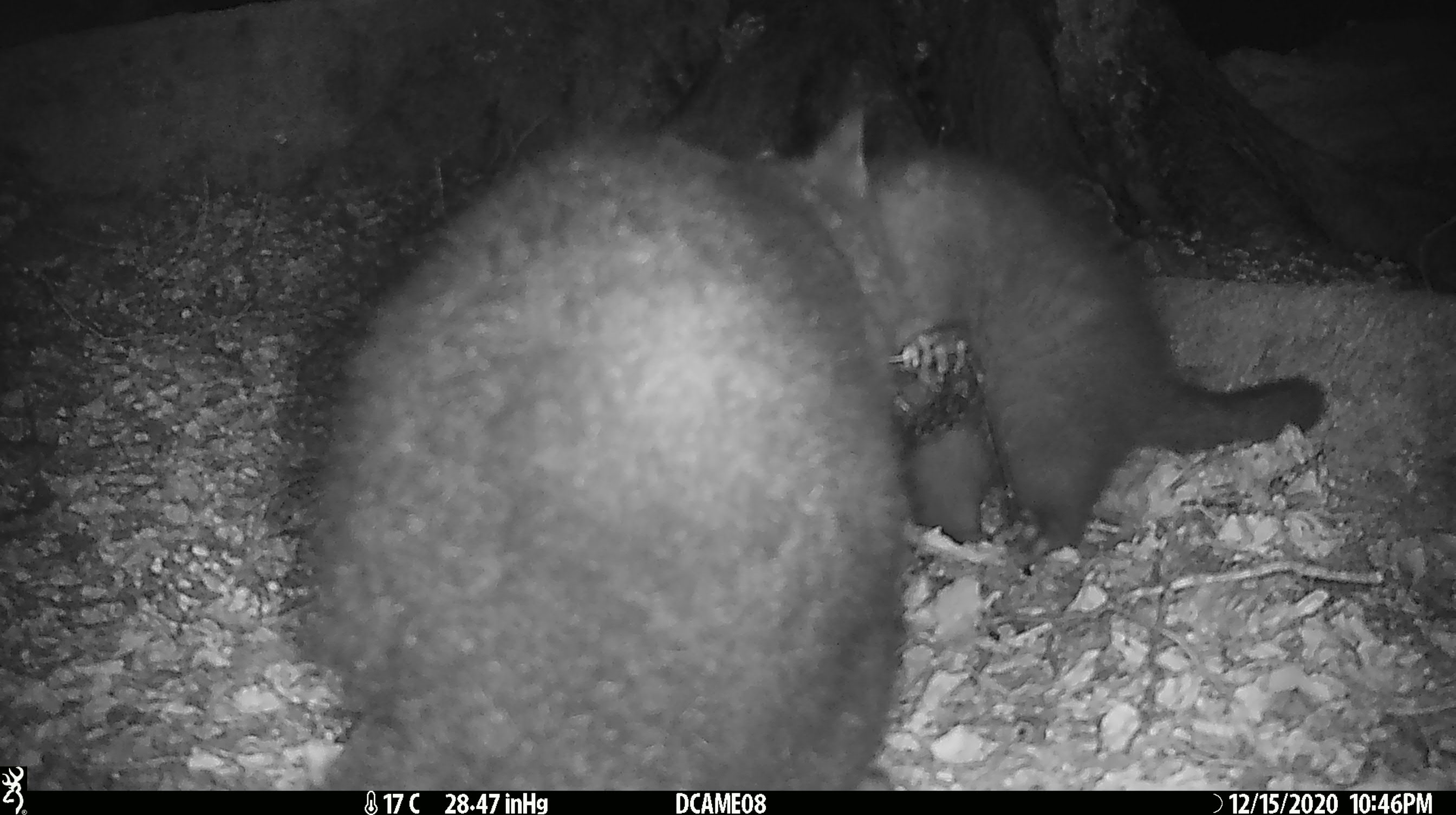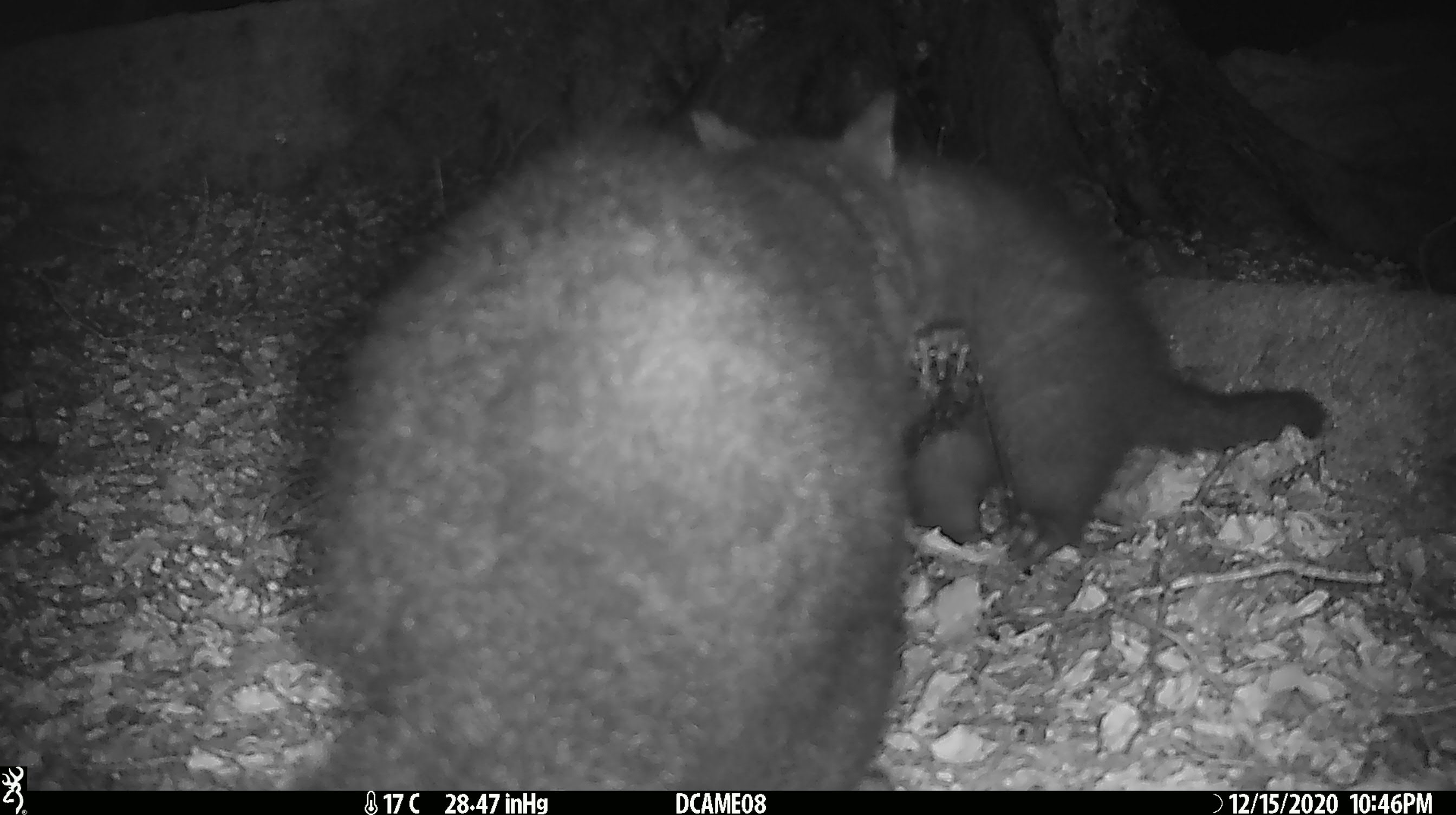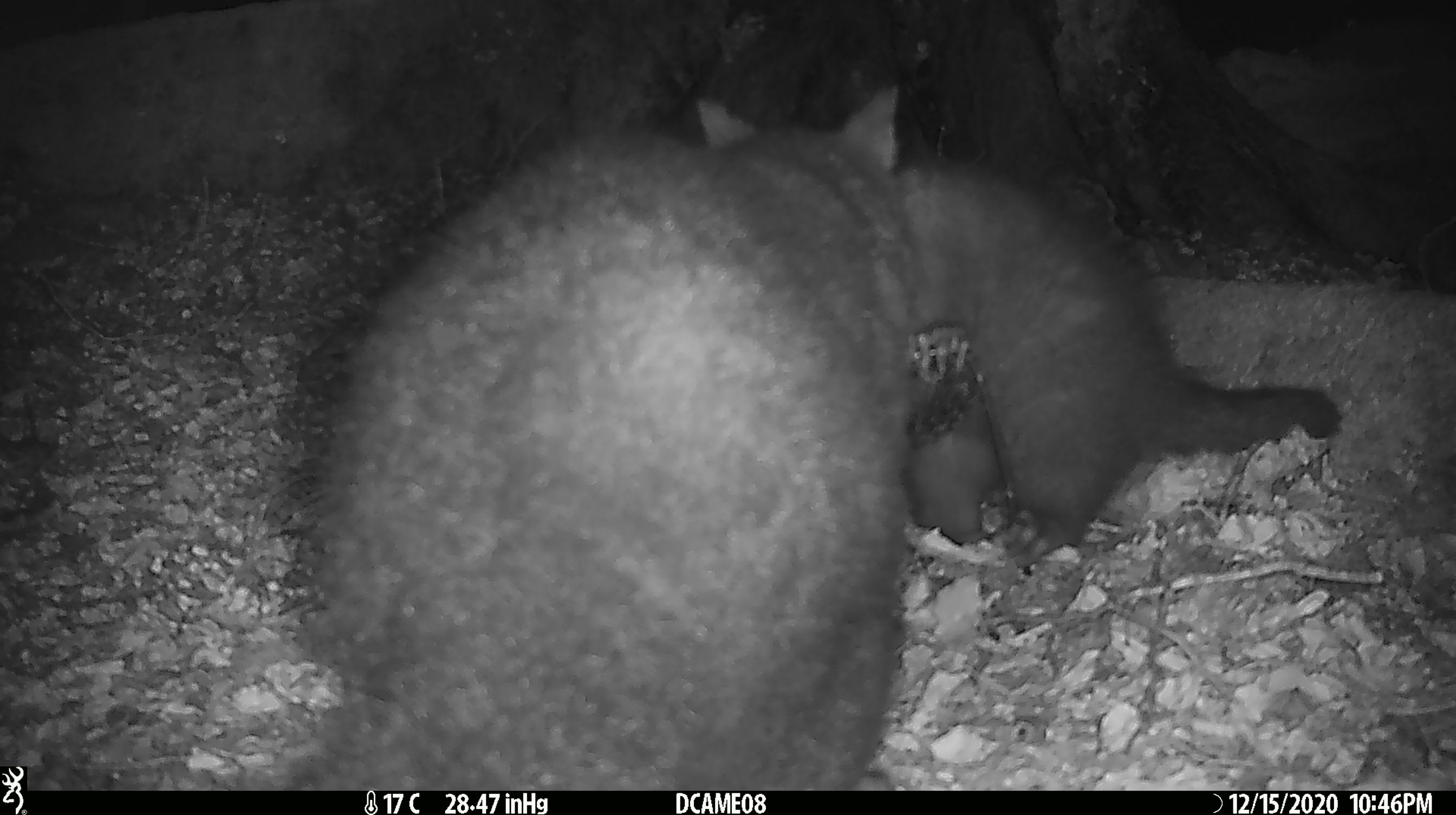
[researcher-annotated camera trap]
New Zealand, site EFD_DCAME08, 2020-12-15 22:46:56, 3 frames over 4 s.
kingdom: Animalia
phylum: Chordata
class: Mammalia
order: Diprotodontia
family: Phalangeridae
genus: Trichosurus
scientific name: Trichosurus vulpecula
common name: common brushtail possum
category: possum